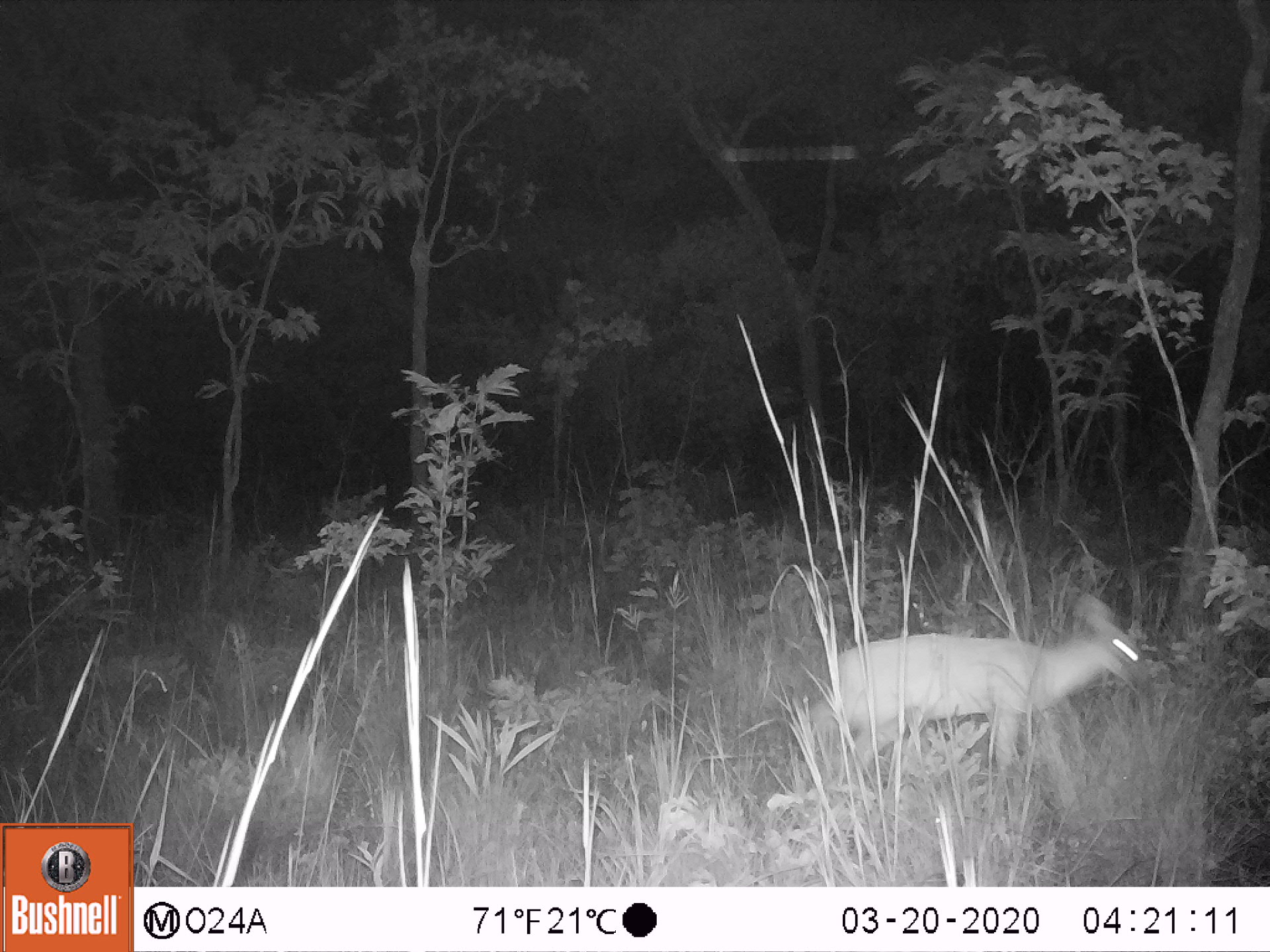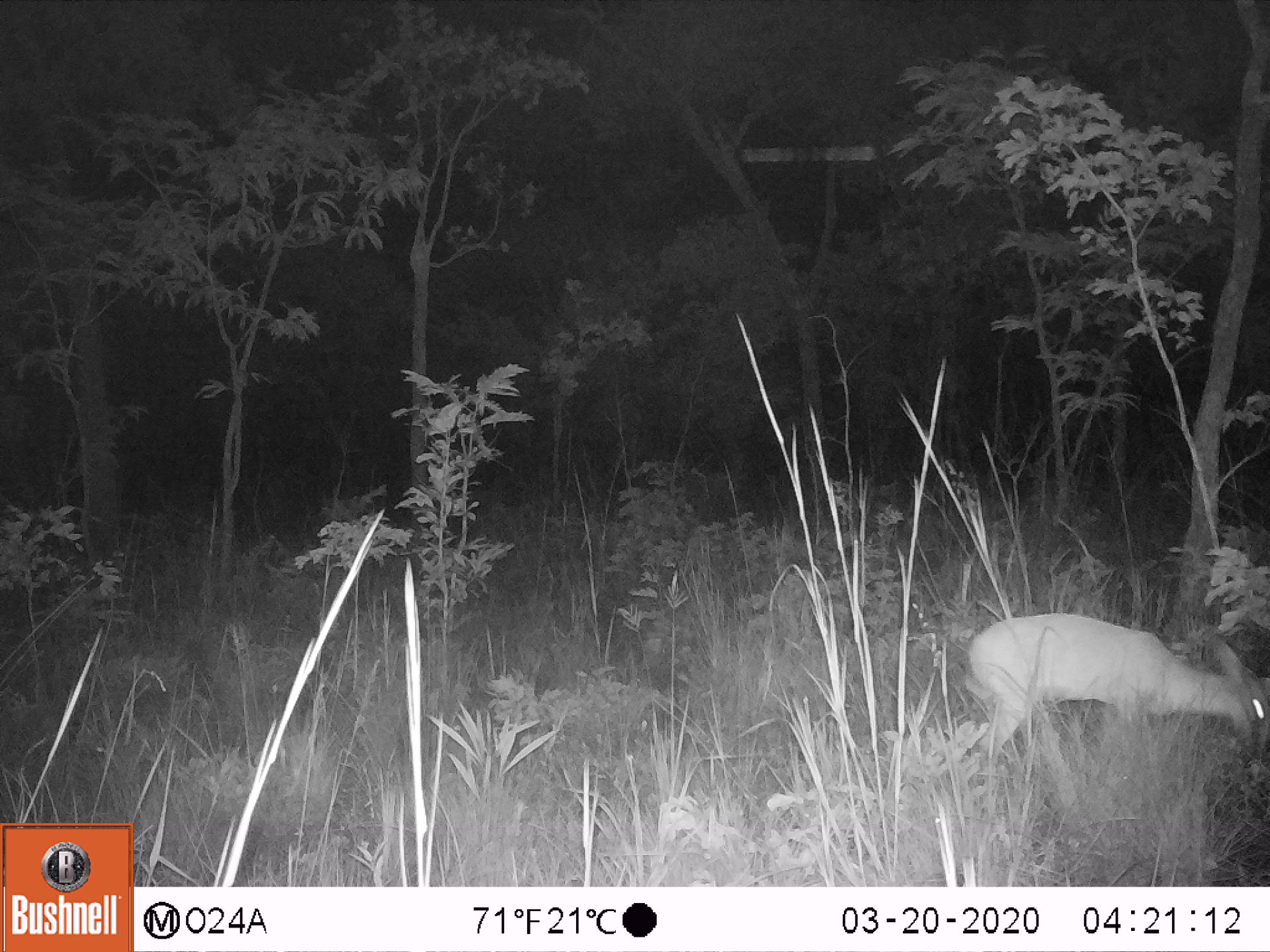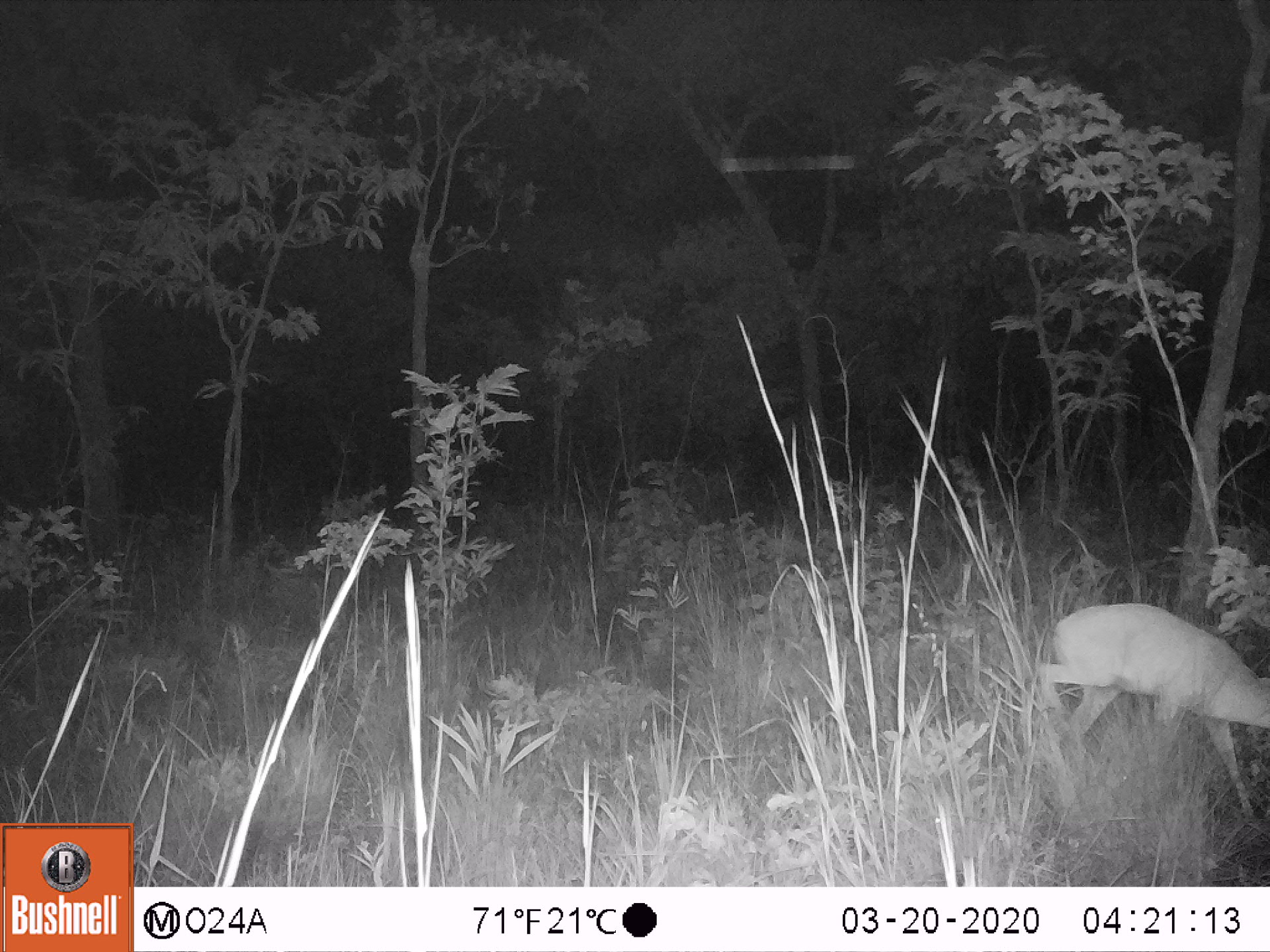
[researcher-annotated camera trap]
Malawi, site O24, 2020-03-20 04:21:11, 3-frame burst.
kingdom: Animalia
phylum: Chordata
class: Mammalia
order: Artiodactyla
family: Bovidae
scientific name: Antilopinae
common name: small antelope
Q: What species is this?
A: Small antelope (Antilopinae).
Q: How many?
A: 1.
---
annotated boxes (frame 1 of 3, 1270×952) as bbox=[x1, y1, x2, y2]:
small antelope: bbox=[800, 589, 1157, 826]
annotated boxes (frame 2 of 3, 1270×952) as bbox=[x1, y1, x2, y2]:
small antelope: bbox=[951, 605, 1269, 812]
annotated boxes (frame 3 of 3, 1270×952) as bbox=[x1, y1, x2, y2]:
small antelope: bbox=[1024, 593, 1267, 824]